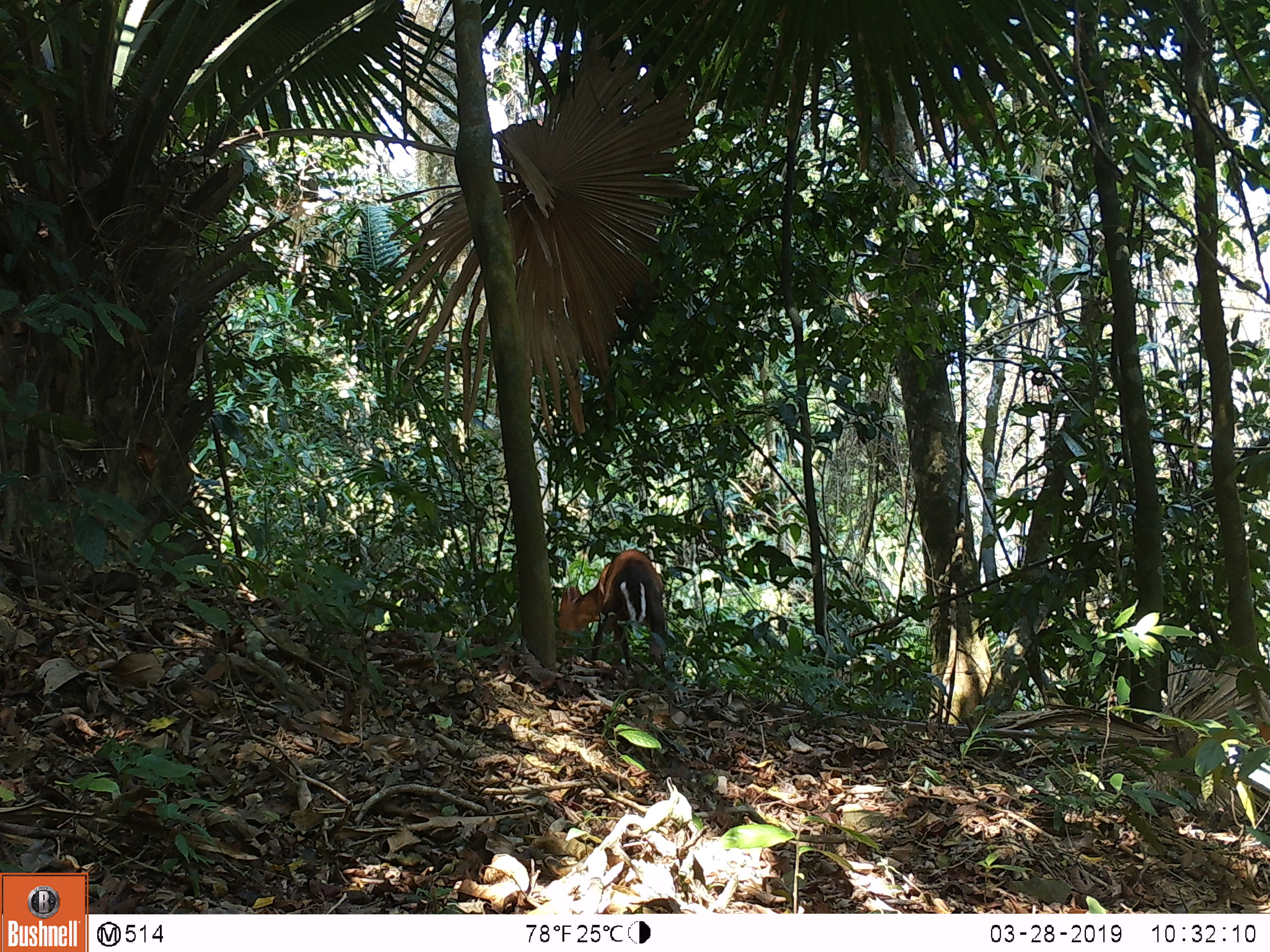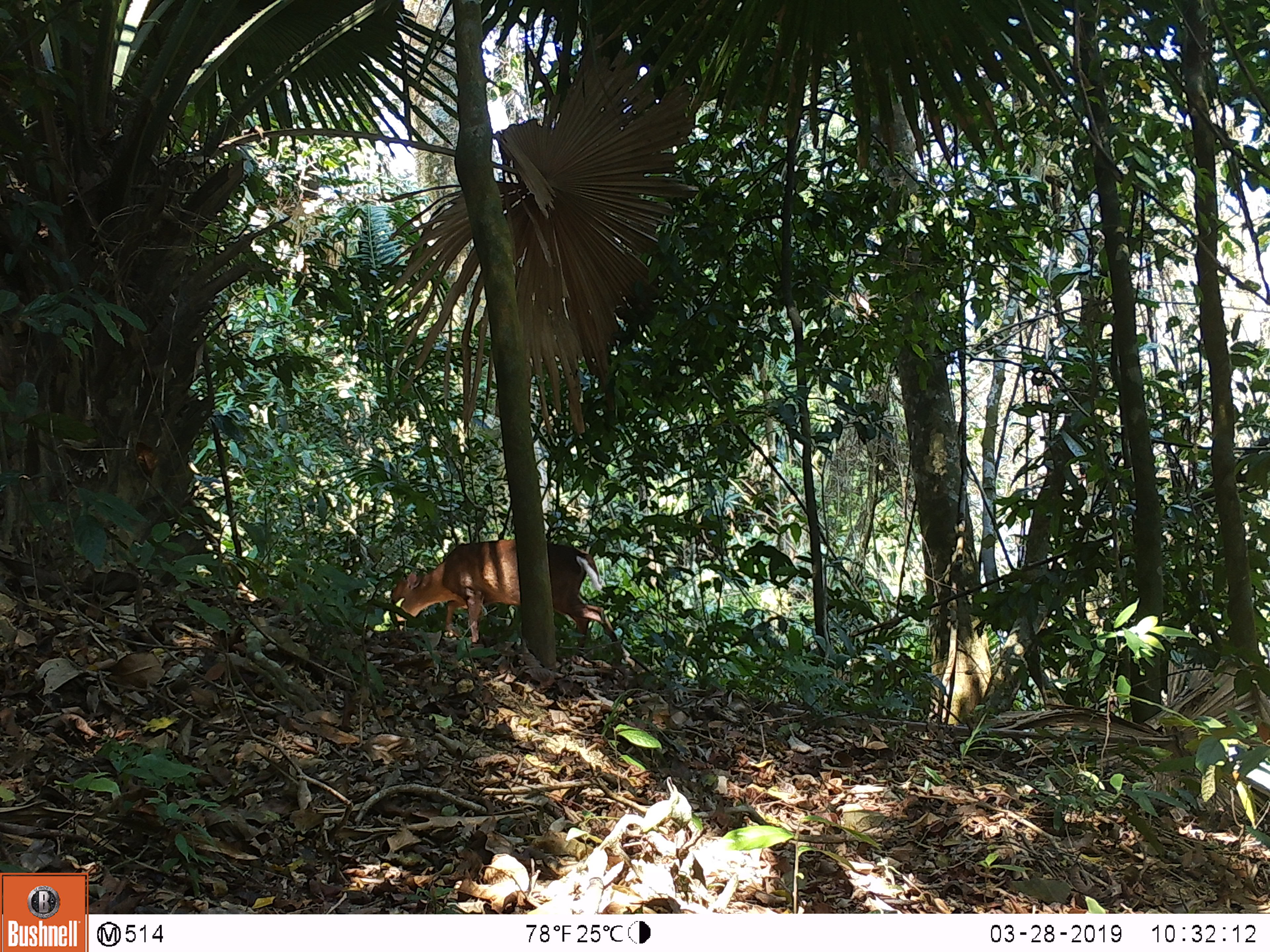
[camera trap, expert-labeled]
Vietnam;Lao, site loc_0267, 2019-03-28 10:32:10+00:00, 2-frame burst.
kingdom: Animalia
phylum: Chordata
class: Mammalia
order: Carnivora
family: Herpestidae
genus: Urva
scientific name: Urva urva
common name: crab-eating mongoose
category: crab eating mongoose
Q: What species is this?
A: Crab eating mongoose (crab-eating mongoose) (Urva urva).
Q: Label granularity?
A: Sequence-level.